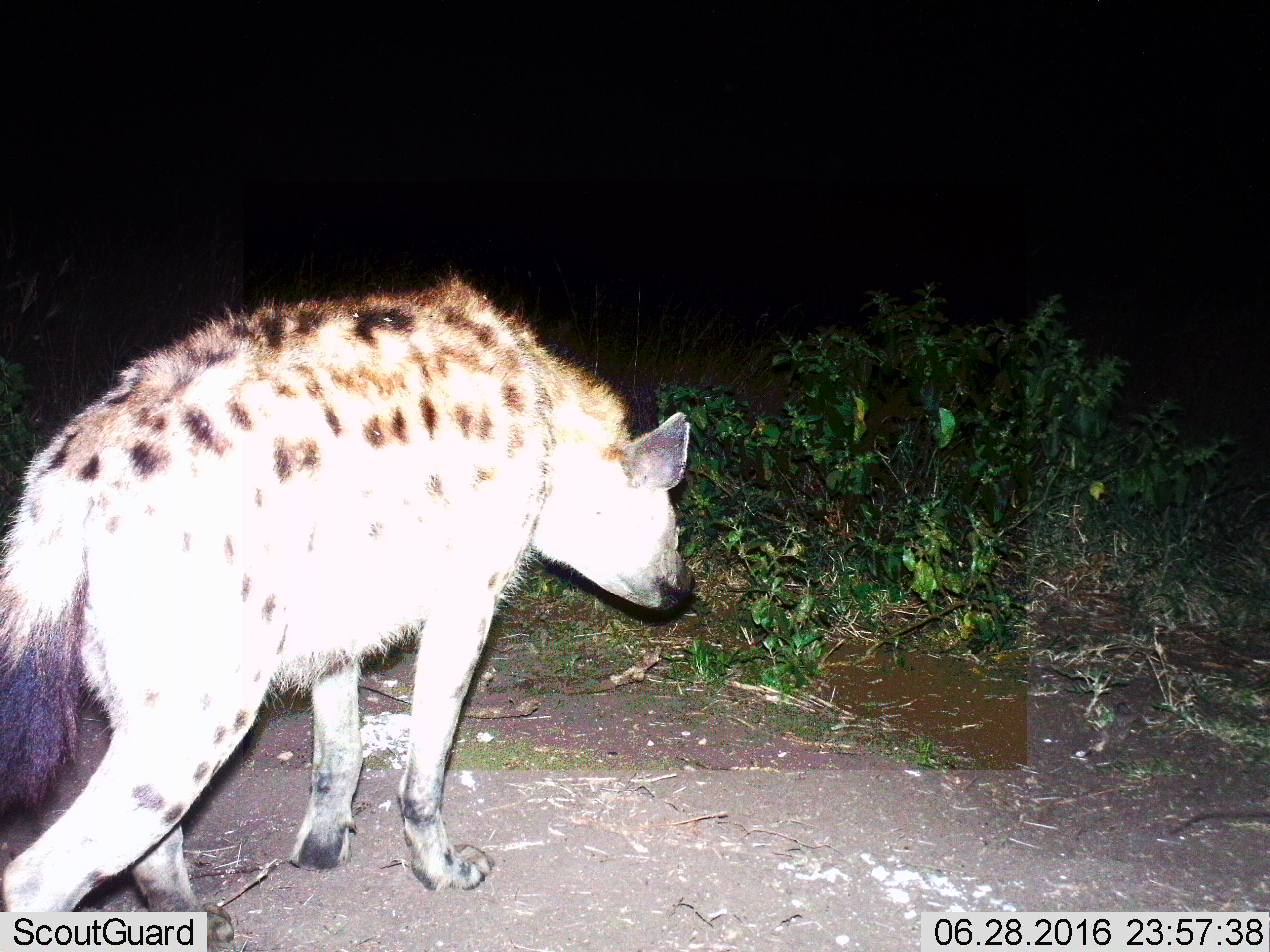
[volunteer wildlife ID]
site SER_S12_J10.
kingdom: Animalia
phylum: Chordata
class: Mammalia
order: Carnivora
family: Hyaenidae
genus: Crocuta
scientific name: Crocuta crocuta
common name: spotted hyena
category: hyenaspotted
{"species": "hyenaspotted (spotted hyena) (Crocuta crocuta)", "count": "1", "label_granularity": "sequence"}